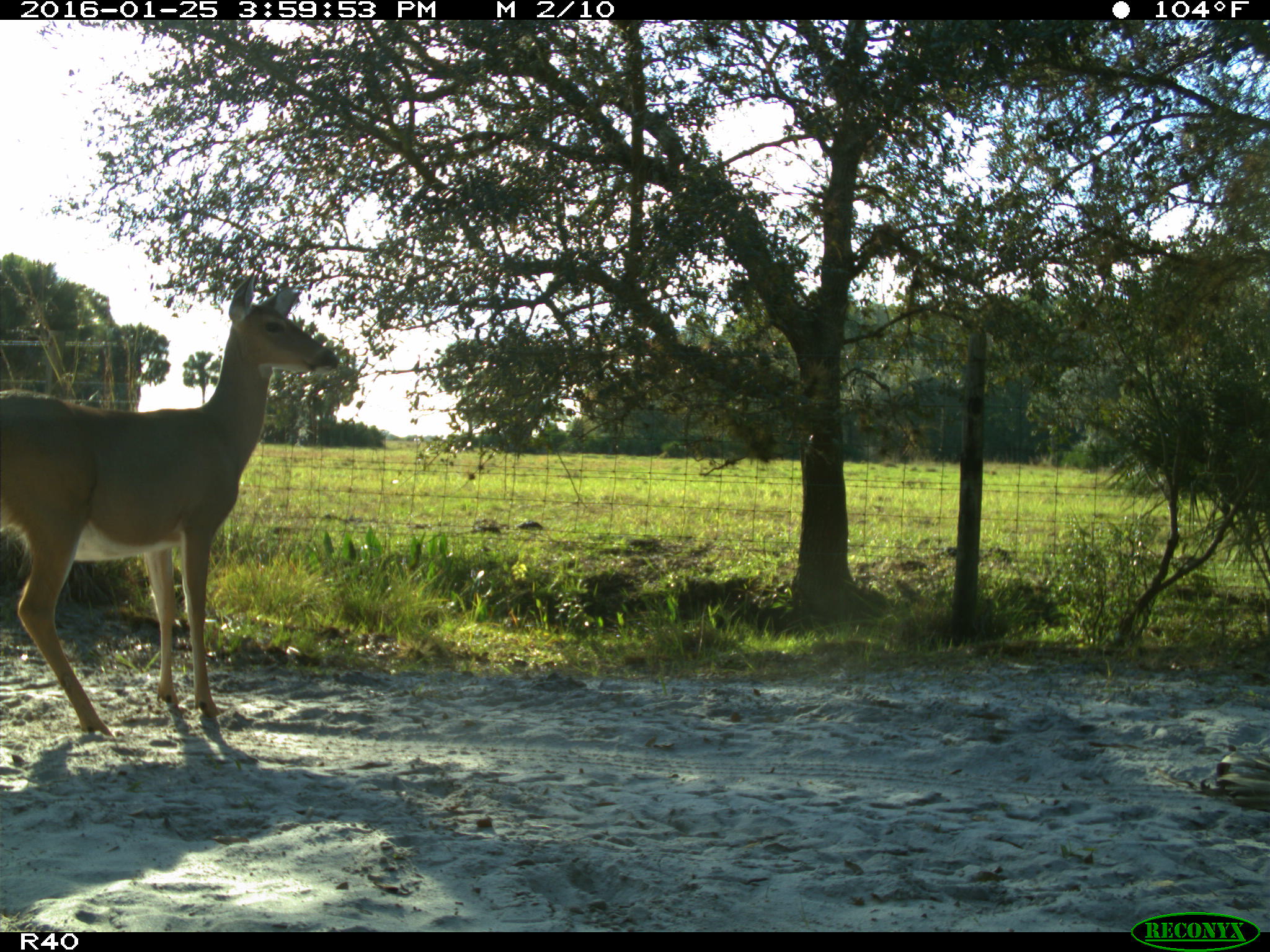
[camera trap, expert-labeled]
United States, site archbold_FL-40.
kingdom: Animalia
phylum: Chordata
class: Mammalia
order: Artiodactyla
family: Cervidae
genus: Odocoileus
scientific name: Odocoileus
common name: deer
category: unidentified deer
Unidentified deer (deer) (Odocoileus).